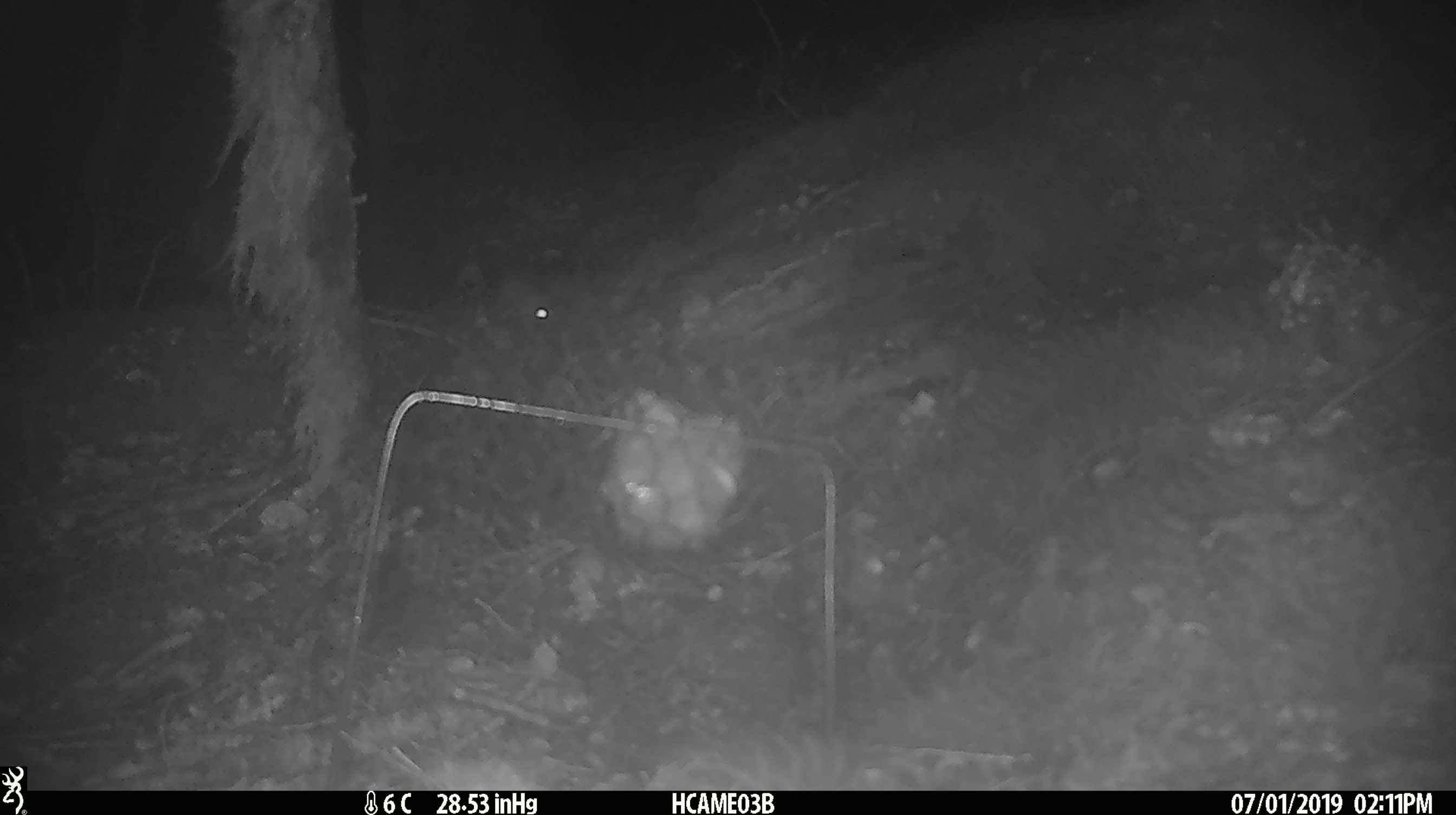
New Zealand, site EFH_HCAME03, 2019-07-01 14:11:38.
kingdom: Animalia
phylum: Chordata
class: Mammalia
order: Rodentia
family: Muridae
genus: Mus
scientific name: Mus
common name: mouse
Mouse (Mus).